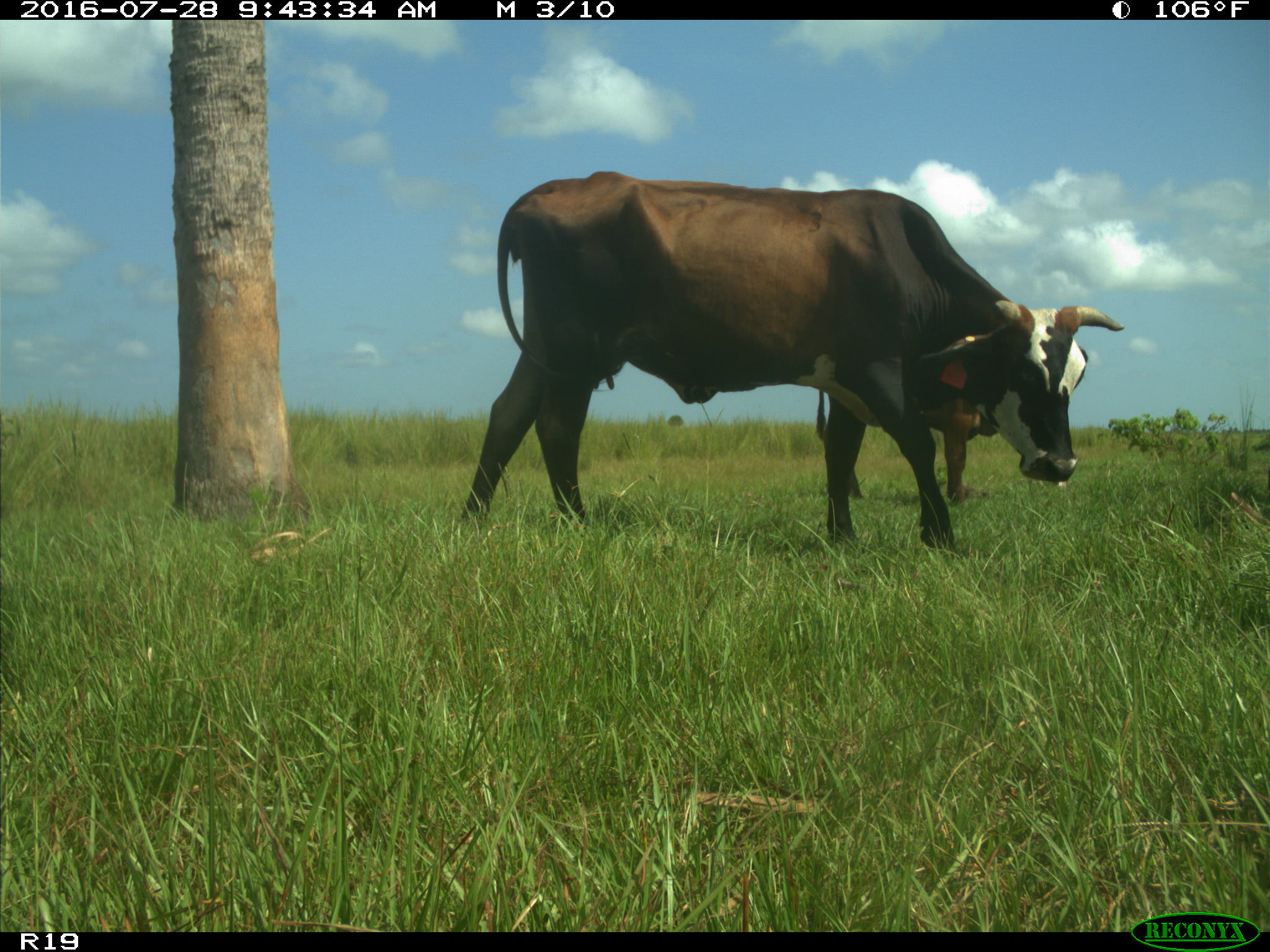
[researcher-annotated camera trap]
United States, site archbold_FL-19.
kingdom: Animalia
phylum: Chordata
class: Mammalia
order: Artiodactyla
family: Bovidae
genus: Bos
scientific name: Bos taurus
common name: domestic cow